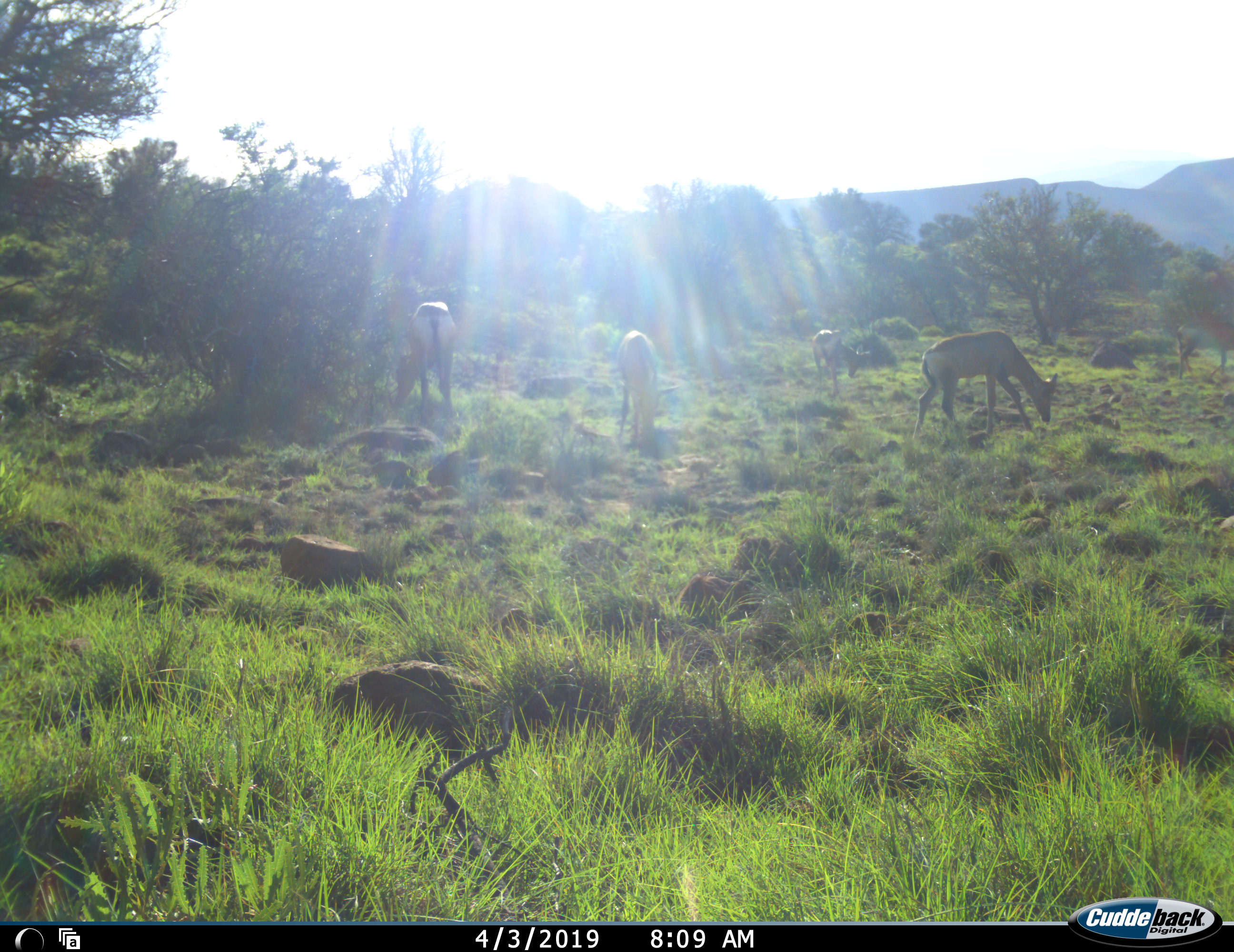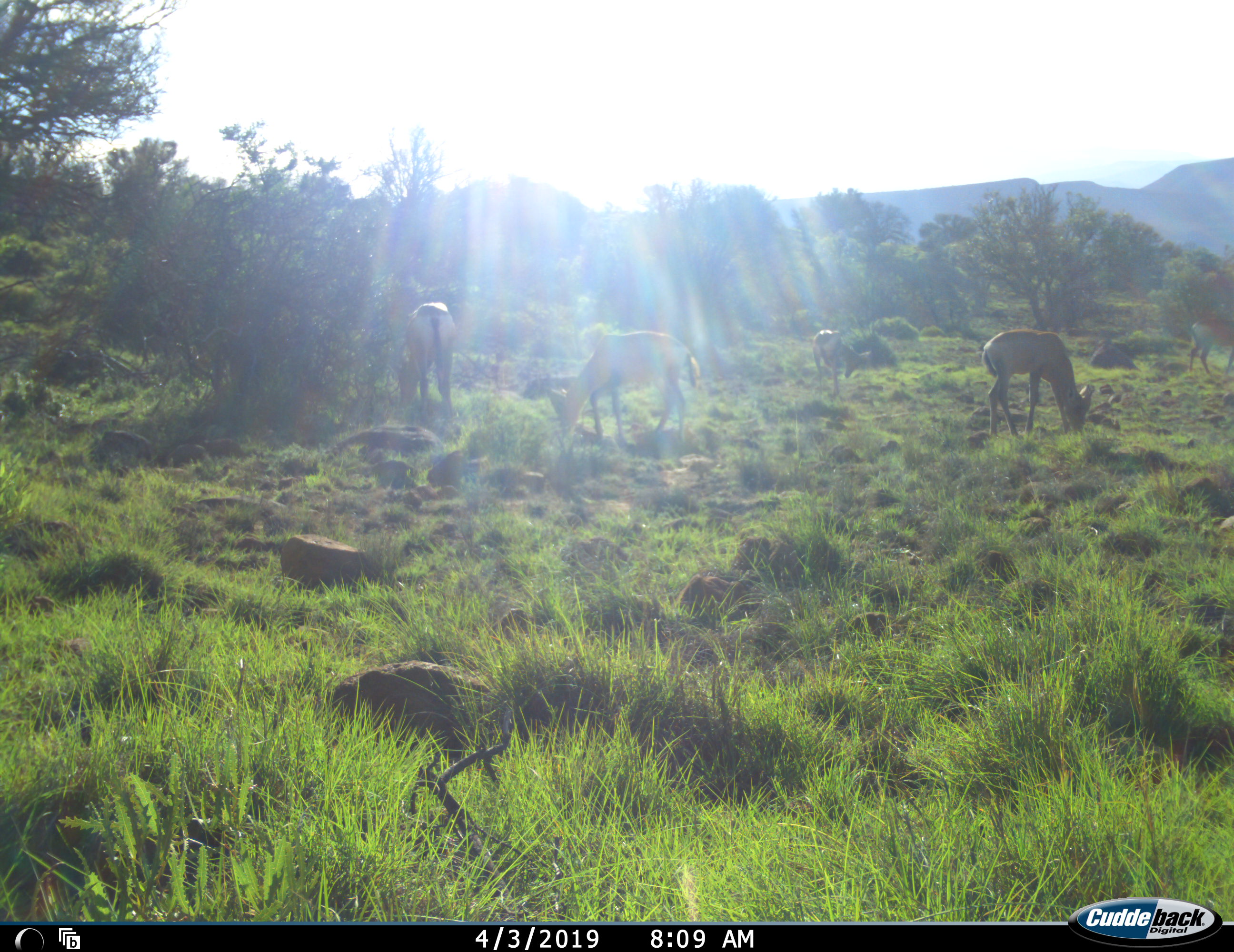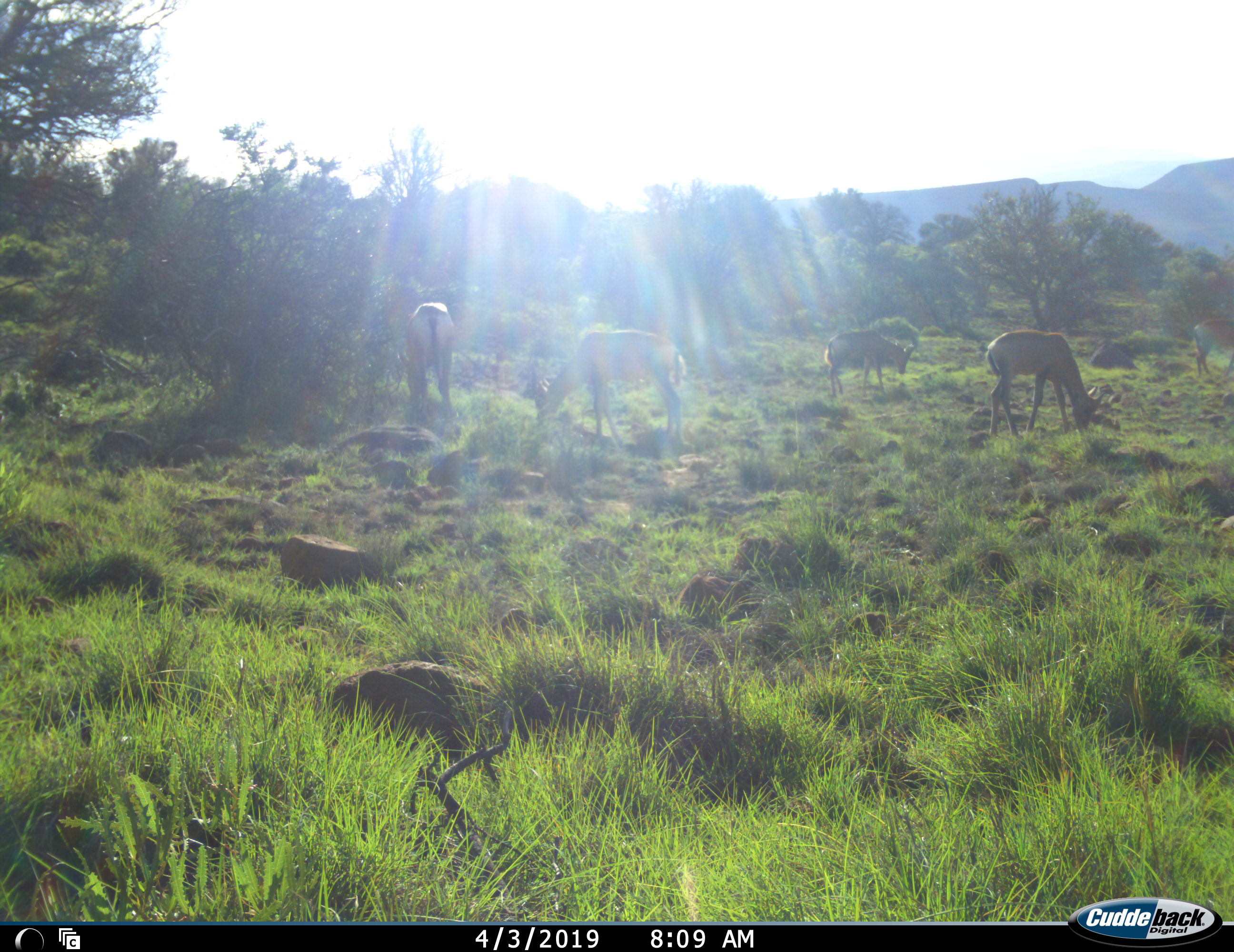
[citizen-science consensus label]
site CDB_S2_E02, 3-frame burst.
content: unidentified animal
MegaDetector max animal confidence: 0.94